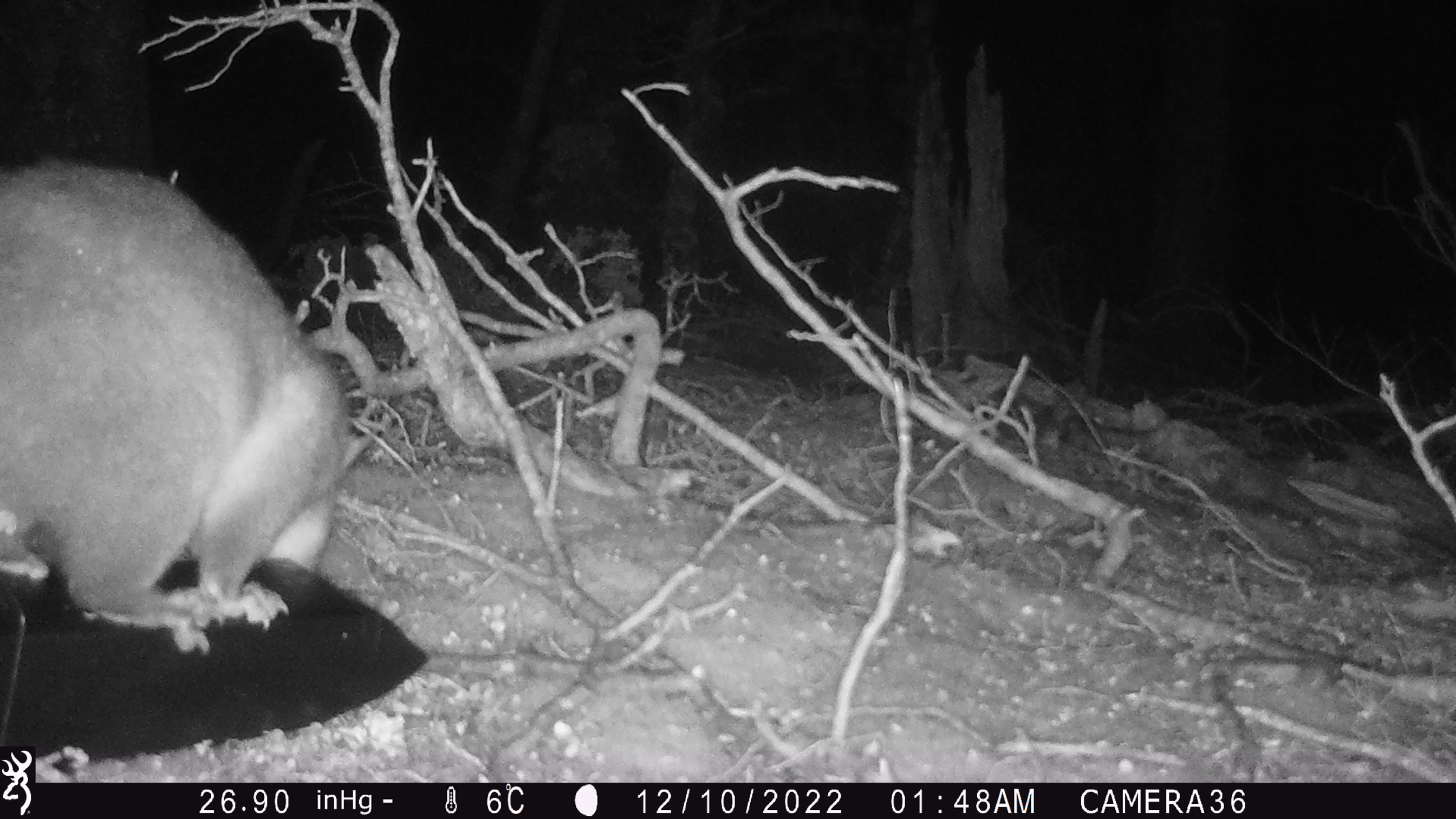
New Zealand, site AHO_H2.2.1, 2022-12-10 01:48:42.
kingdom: Animalia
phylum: Chordata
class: Mammalia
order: Diprotodontia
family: Phalangeridae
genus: Trichosurus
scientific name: Trichosurus vulpecula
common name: common brushtail possum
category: possum